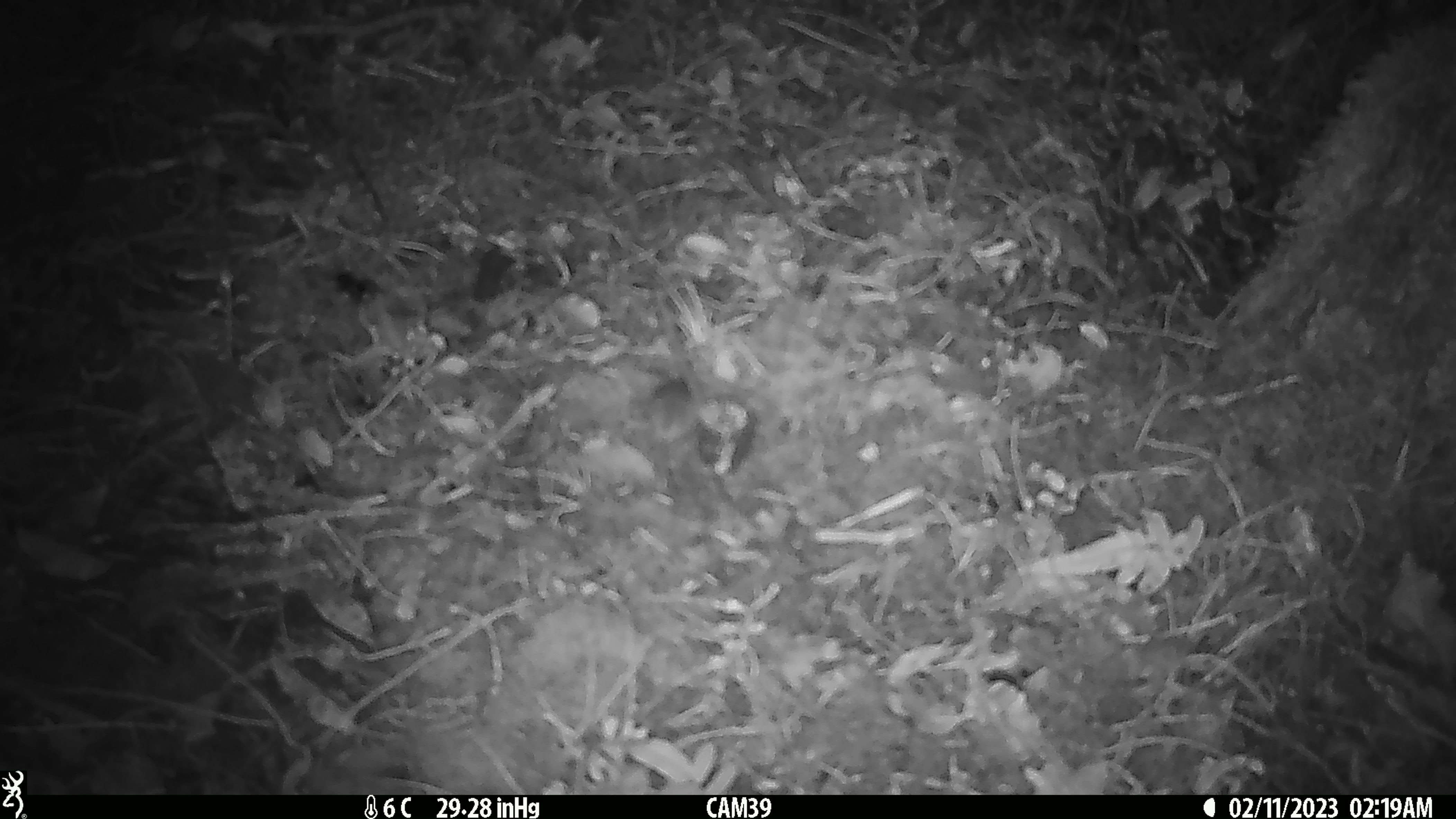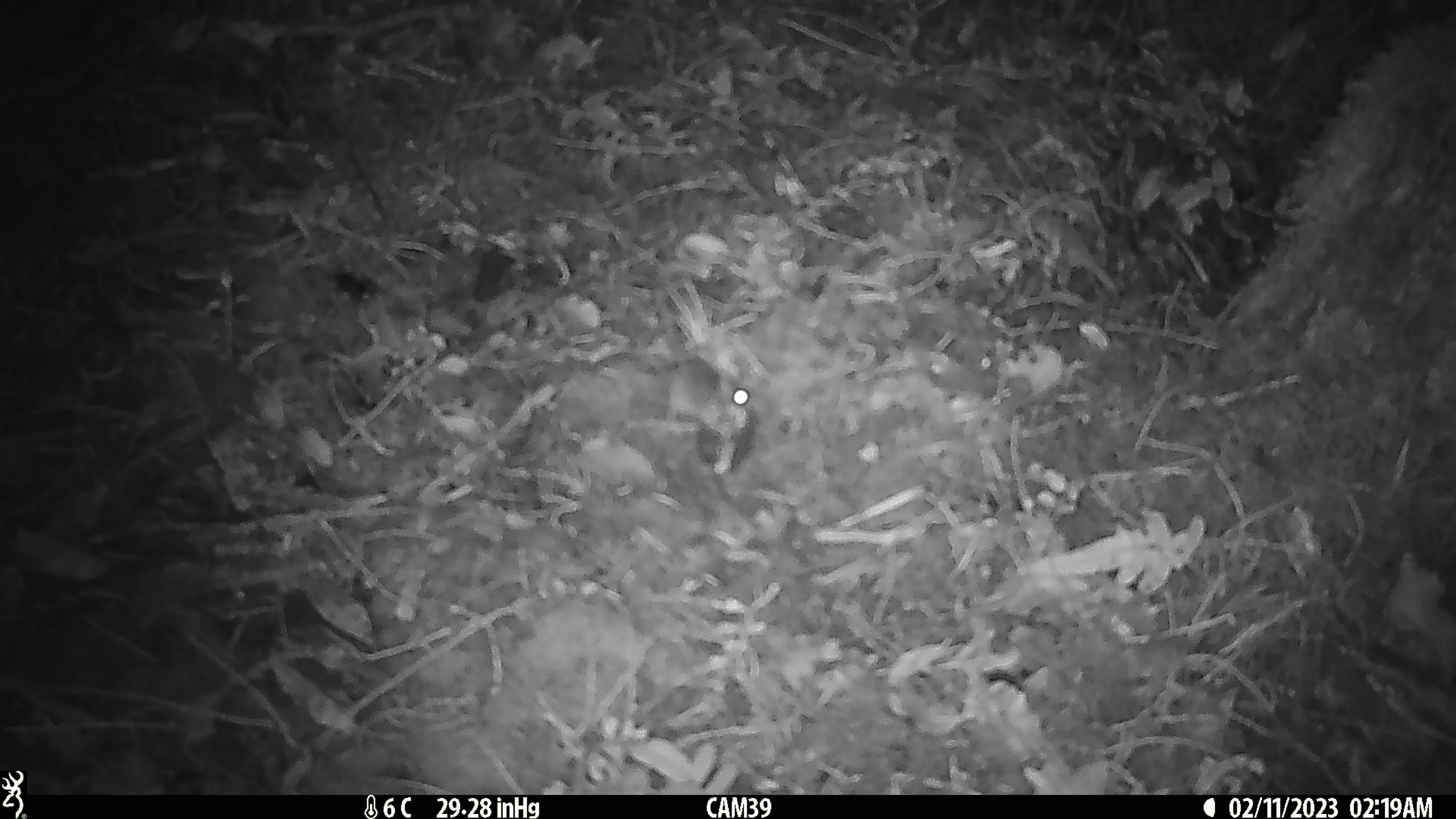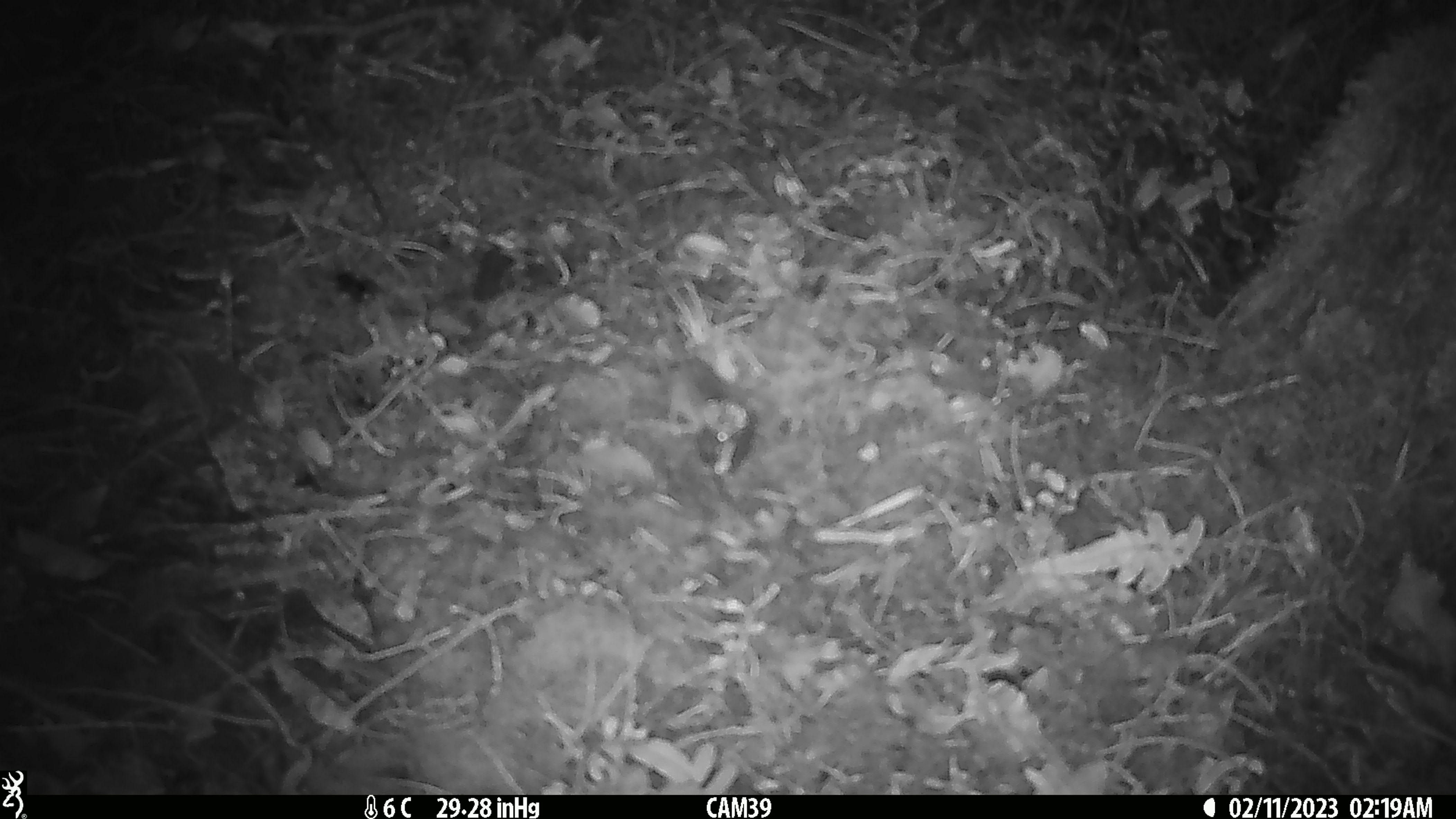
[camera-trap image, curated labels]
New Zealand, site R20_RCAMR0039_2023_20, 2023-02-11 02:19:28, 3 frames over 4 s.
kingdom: Animalia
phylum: Chordata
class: Mammalia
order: Rodentia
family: Muridae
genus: Mus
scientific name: Mus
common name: mouse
Mouse (Mus).